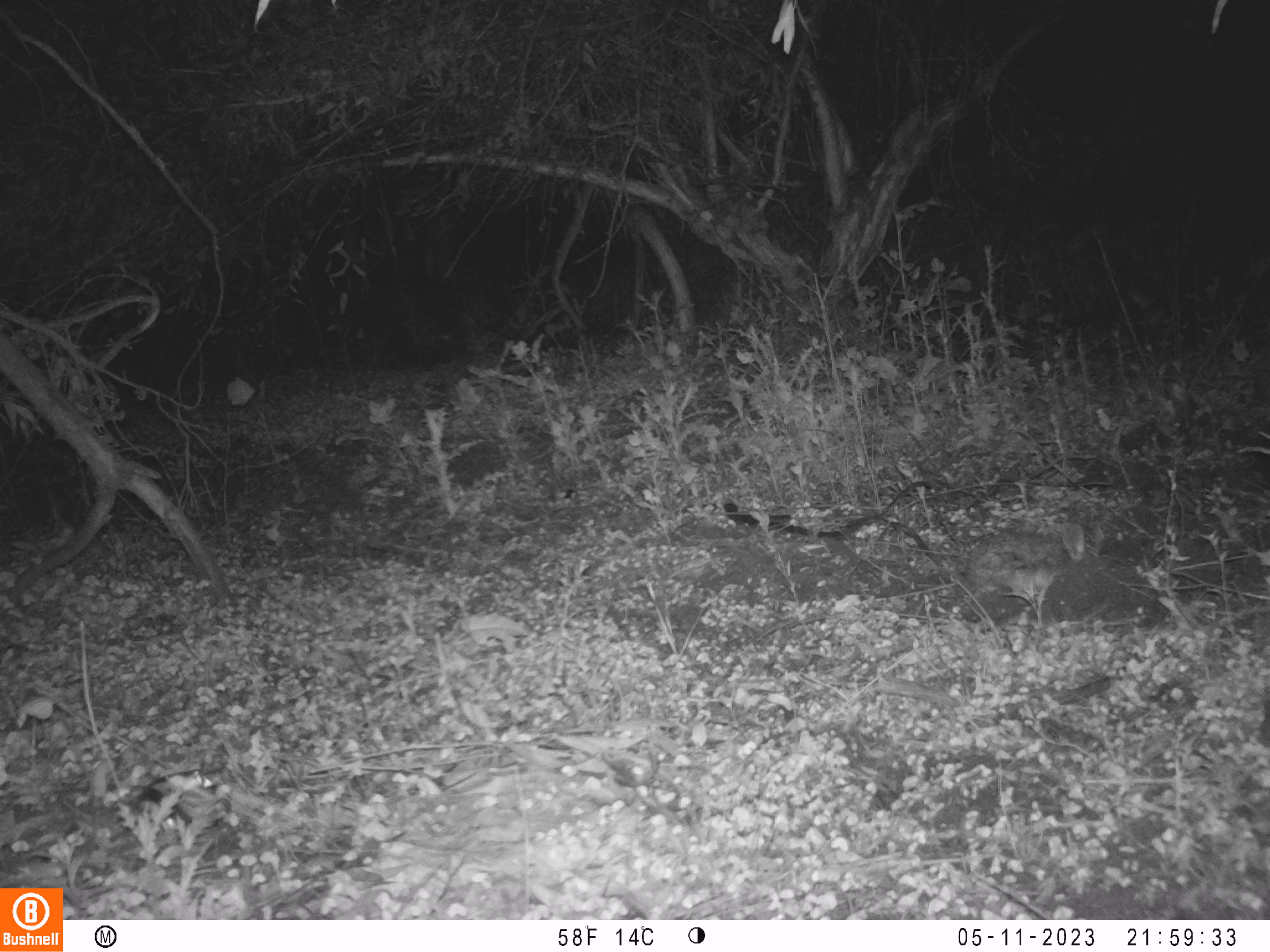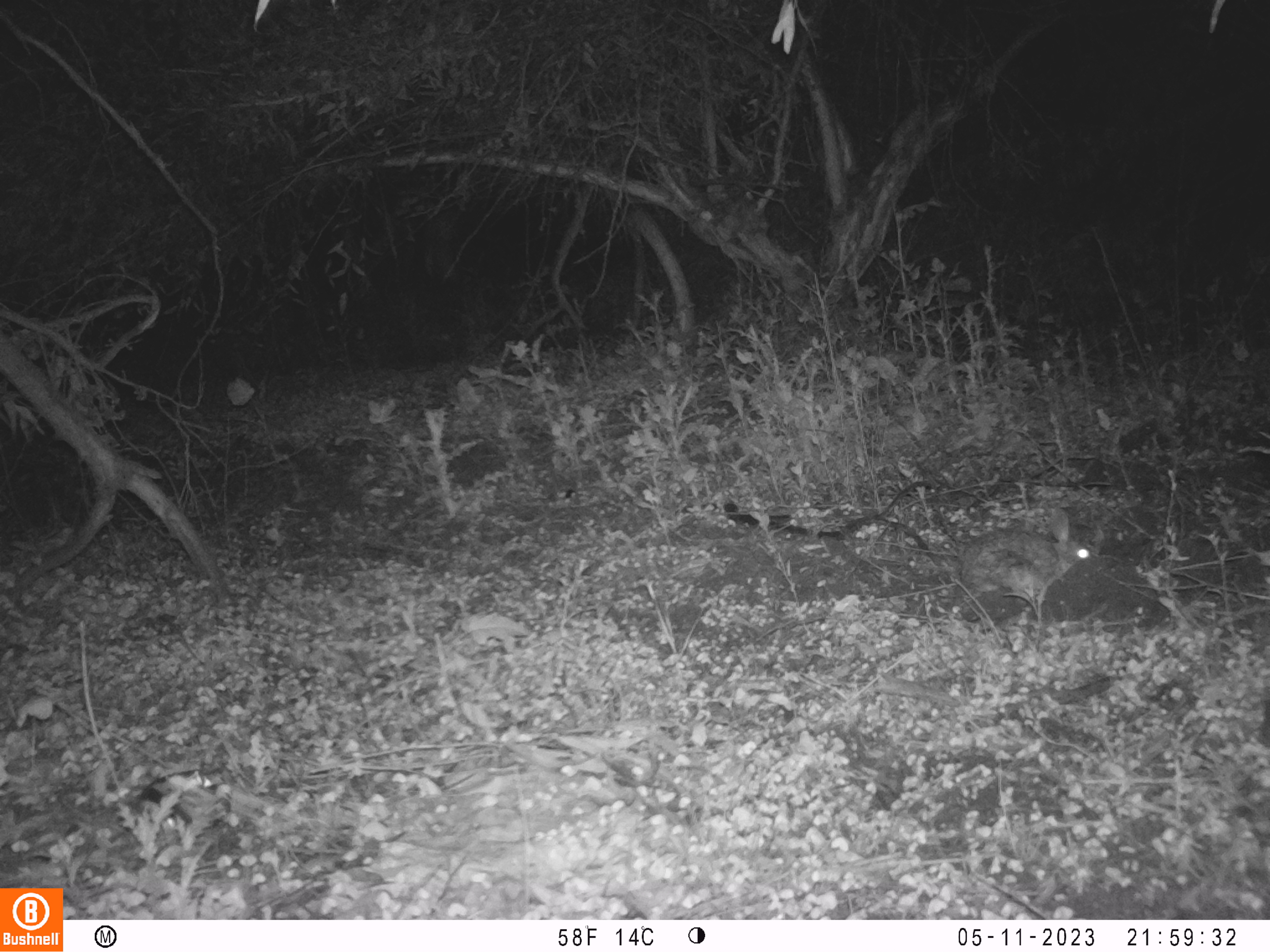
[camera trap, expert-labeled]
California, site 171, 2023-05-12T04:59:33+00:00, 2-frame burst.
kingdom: Animalia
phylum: Chordata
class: Mammalia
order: Lagomorpha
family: Leporidae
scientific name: Leporidae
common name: rabbit